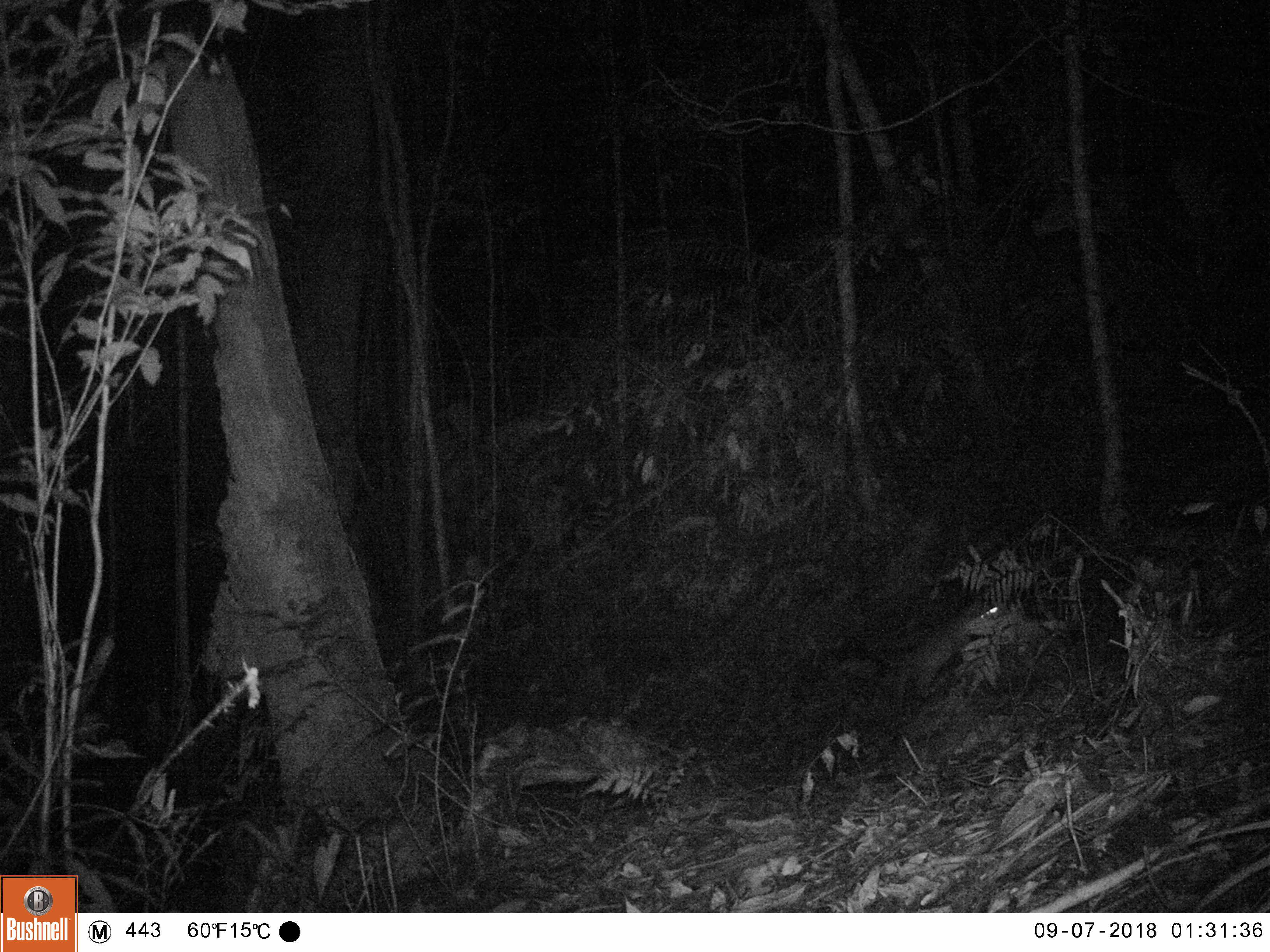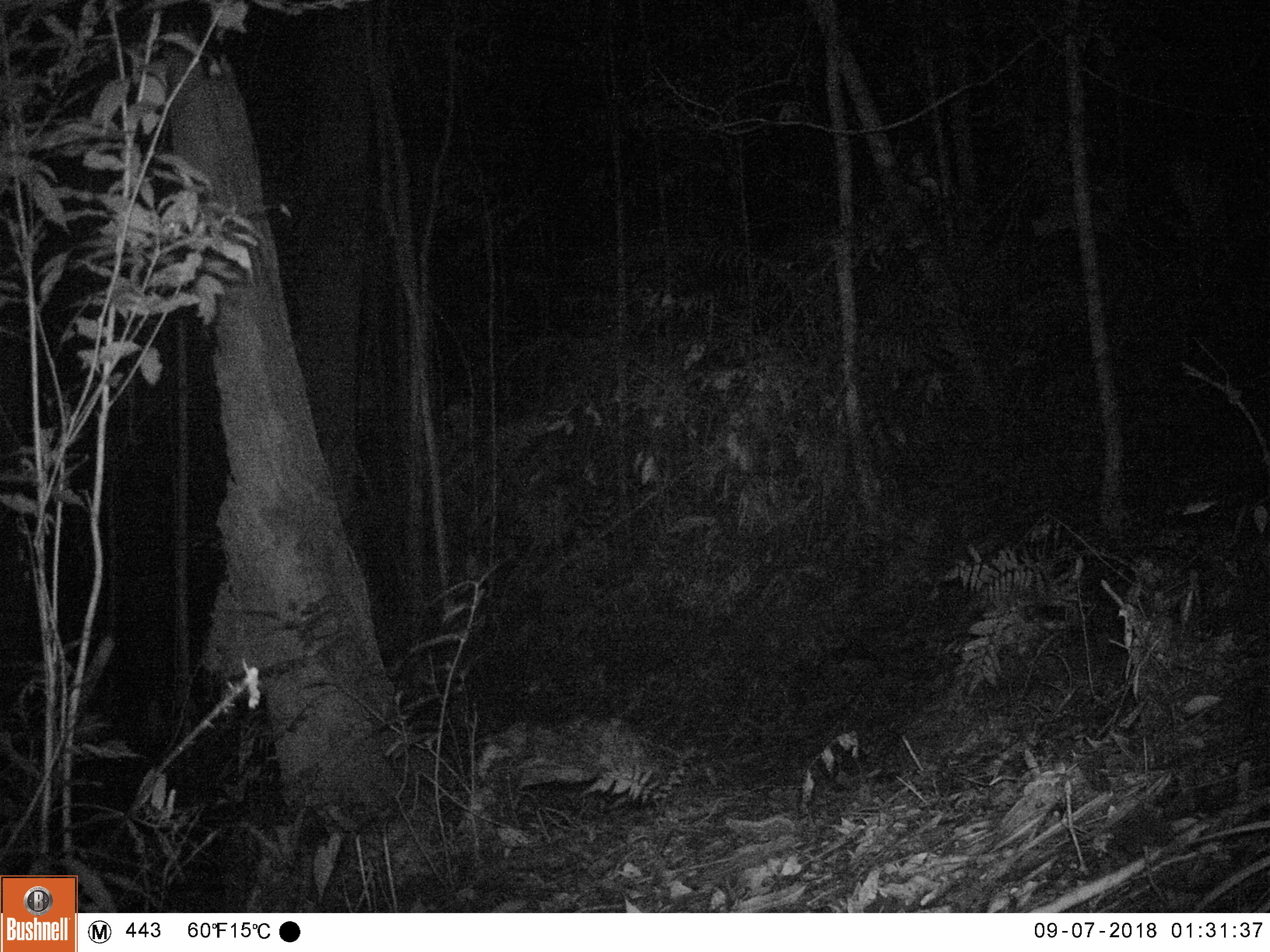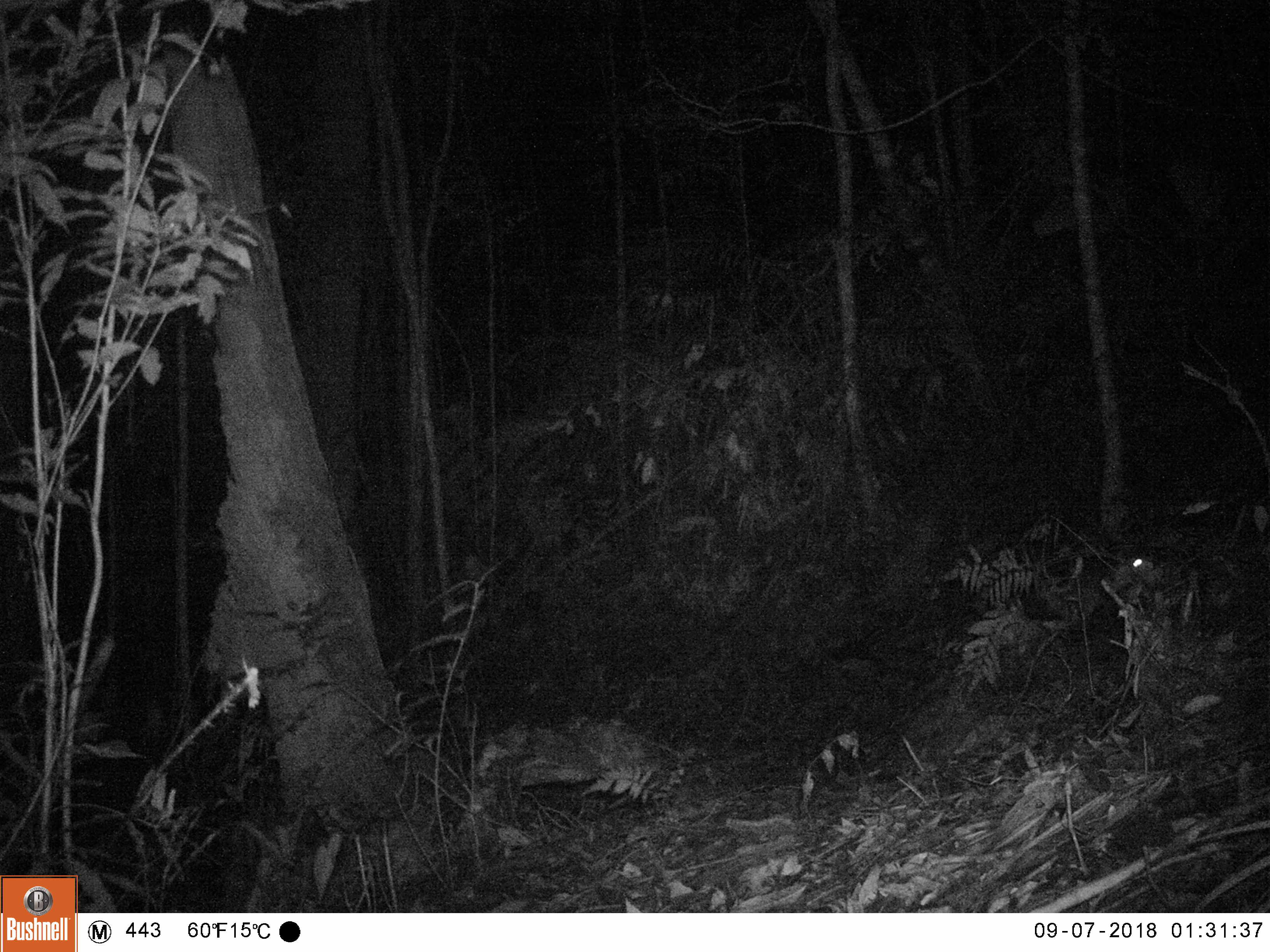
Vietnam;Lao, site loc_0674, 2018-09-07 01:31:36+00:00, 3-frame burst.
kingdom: Animalia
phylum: Chordata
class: Mammalia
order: Carnivora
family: Viverridae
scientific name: Paradoxurinae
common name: palm civet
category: unidentified palm civet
Unidentified palm civet (palm civet) (Paradoxurinae). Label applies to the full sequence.